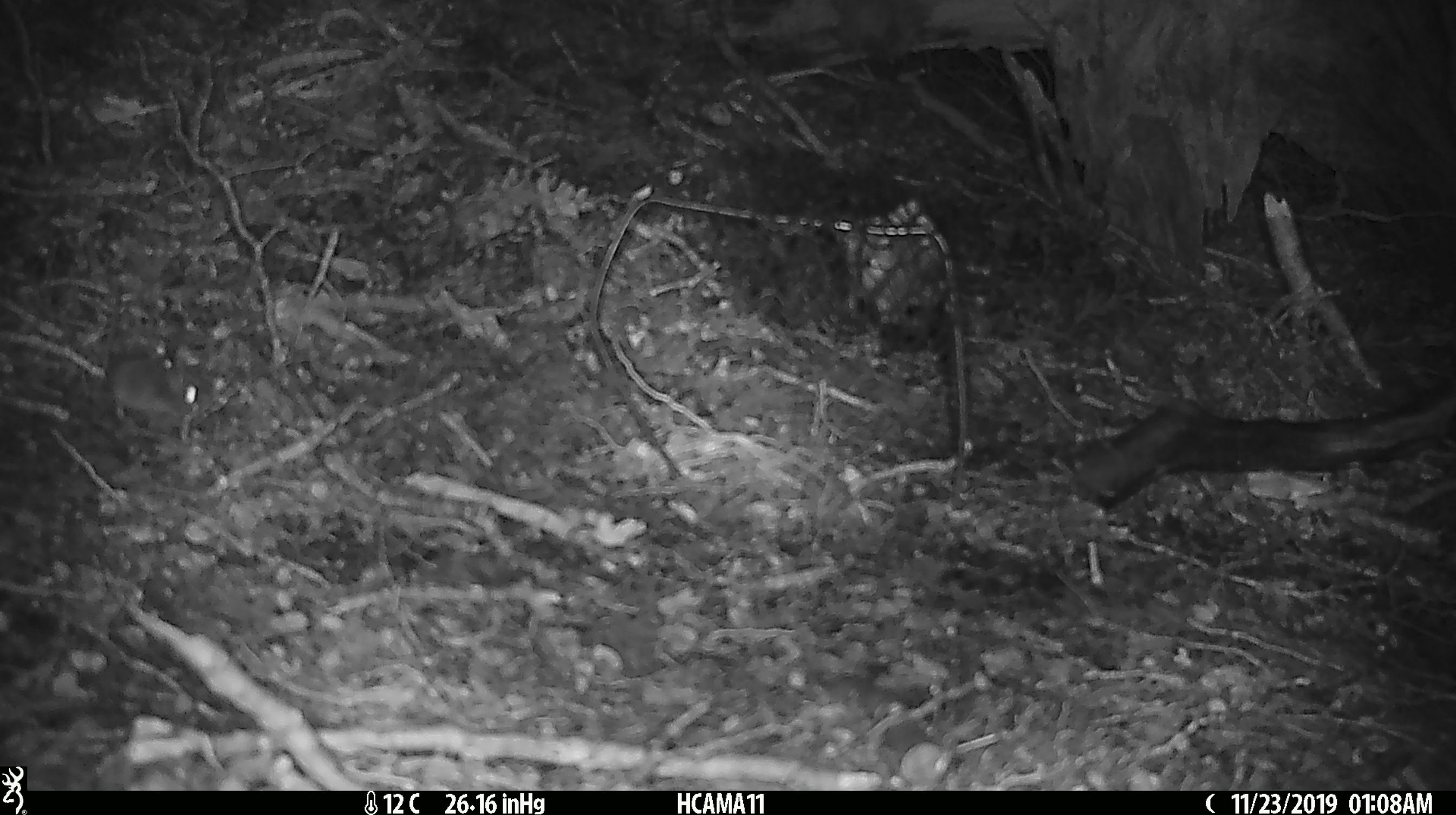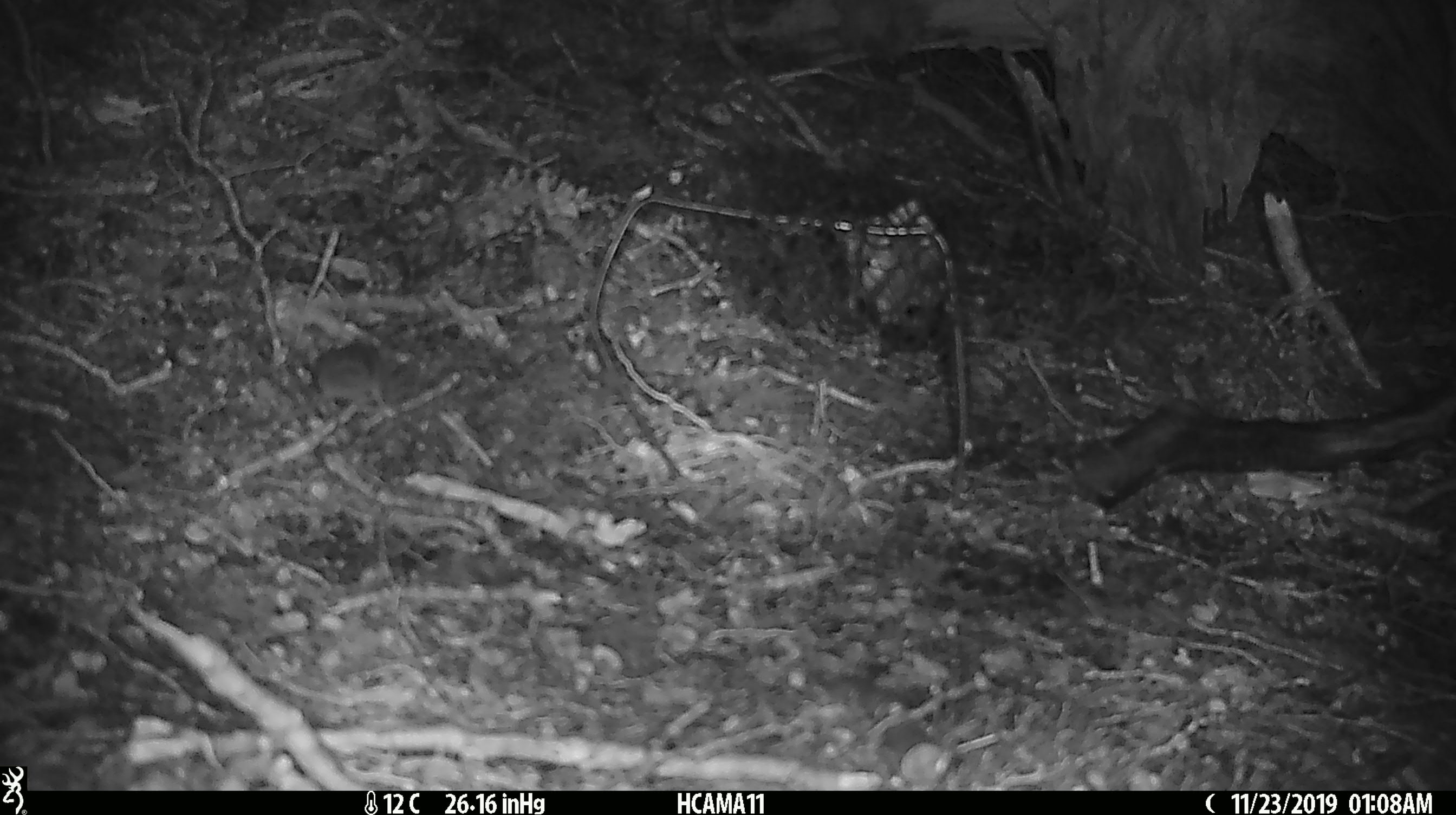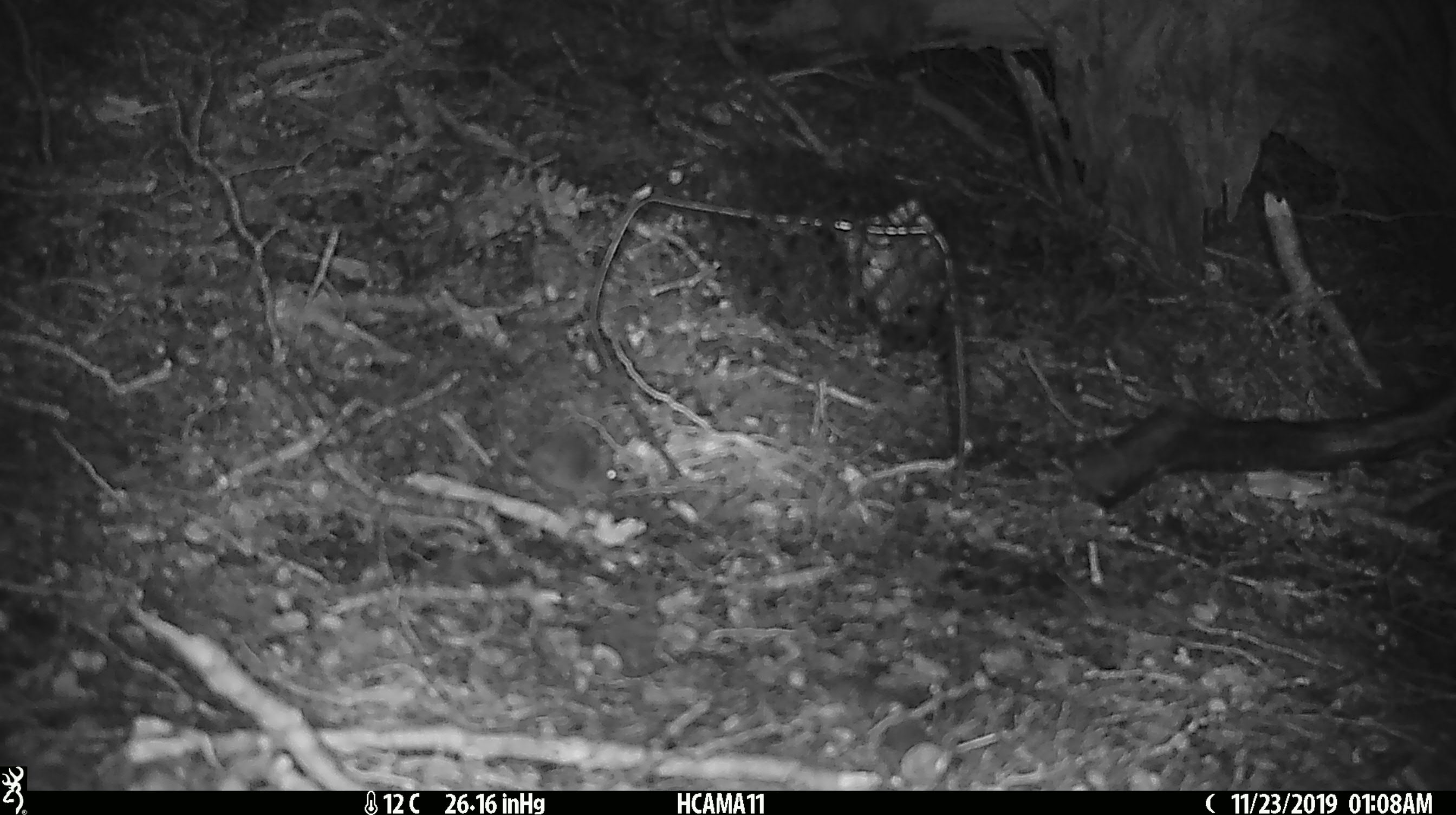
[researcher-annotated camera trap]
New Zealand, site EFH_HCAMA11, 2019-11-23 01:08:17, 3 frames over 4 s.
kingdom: Animalia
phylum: Chordata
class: Mammalia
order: Rodentia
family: Muridae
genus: Mus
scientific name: Mus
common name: mouse